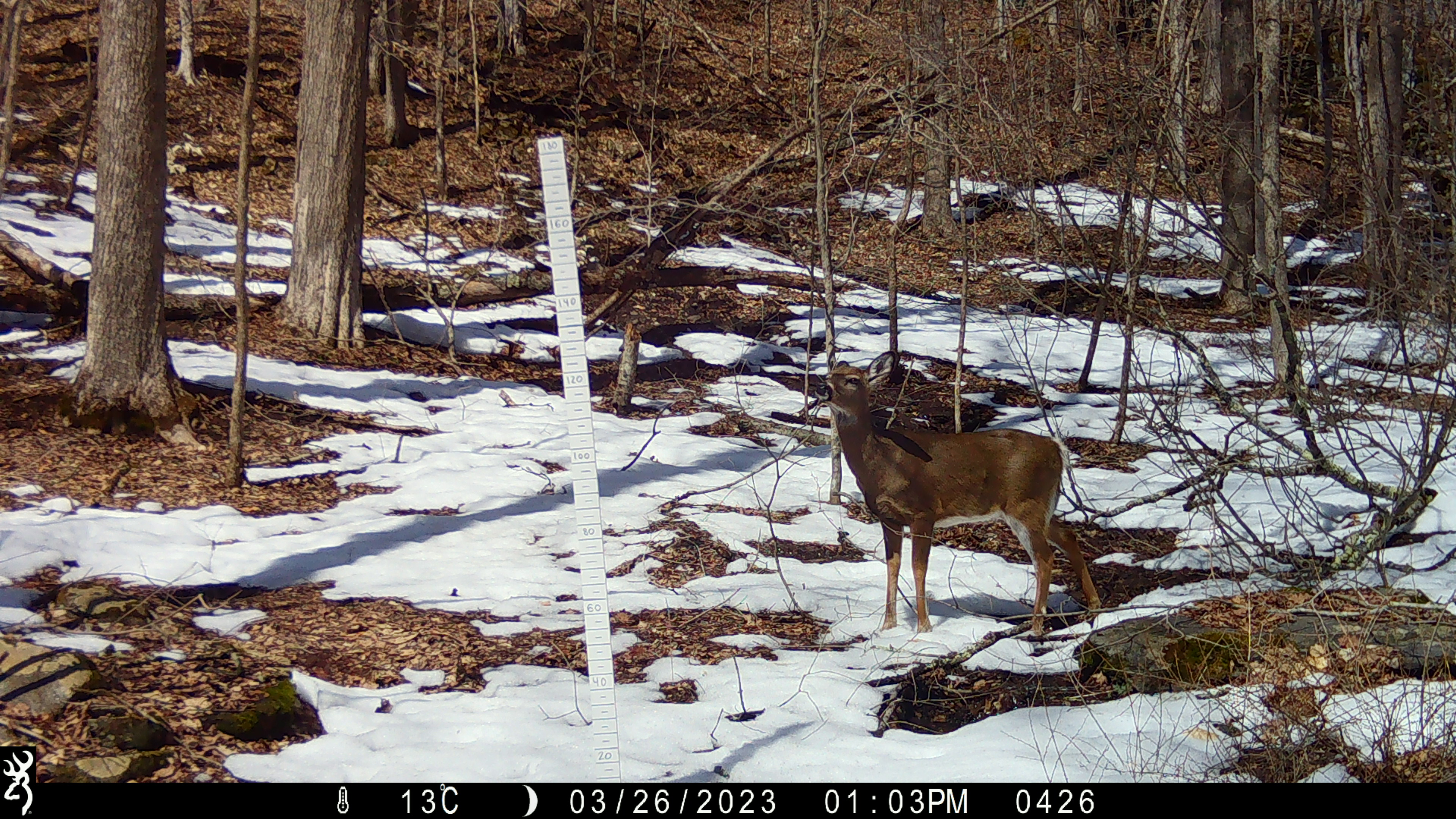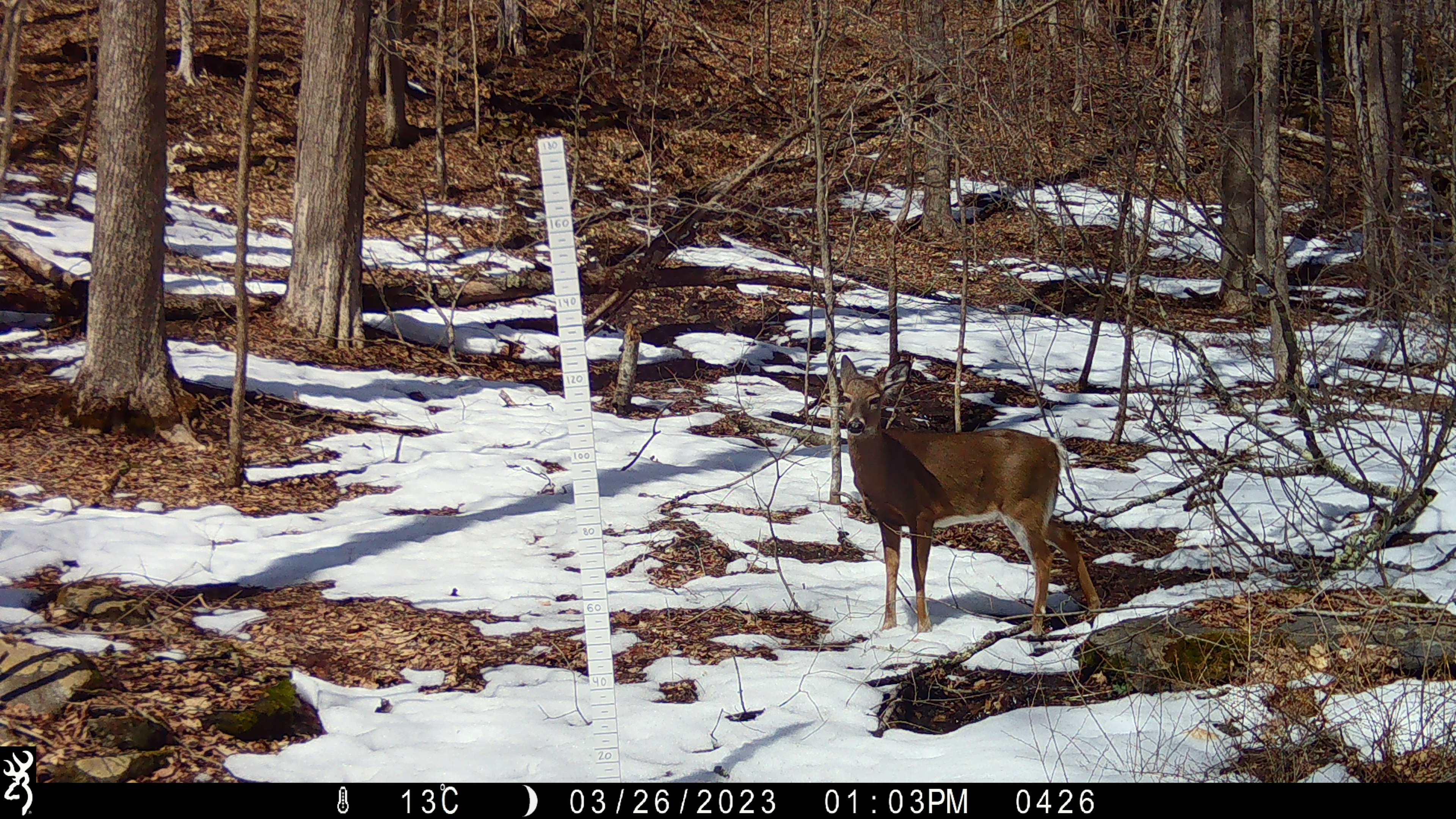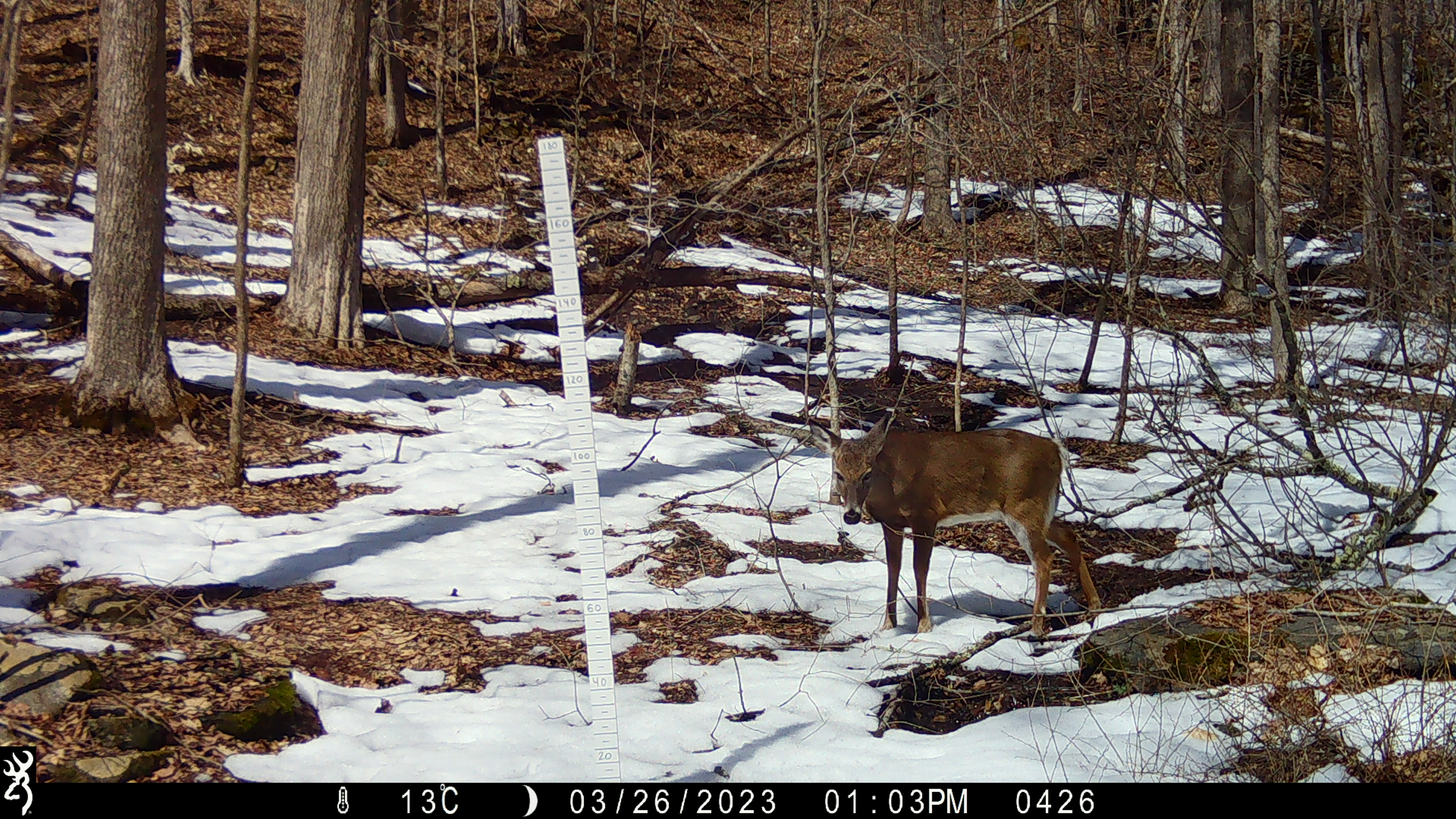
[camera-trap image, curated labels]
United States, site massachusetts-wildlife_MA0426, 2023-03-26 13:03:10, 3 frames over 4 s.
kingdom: Animalia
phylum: Chordata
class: Mammalia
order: Artiodactyla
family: Cervidae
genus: Odocoileus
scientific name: Odocoileus virginianus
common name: white-tailed deer